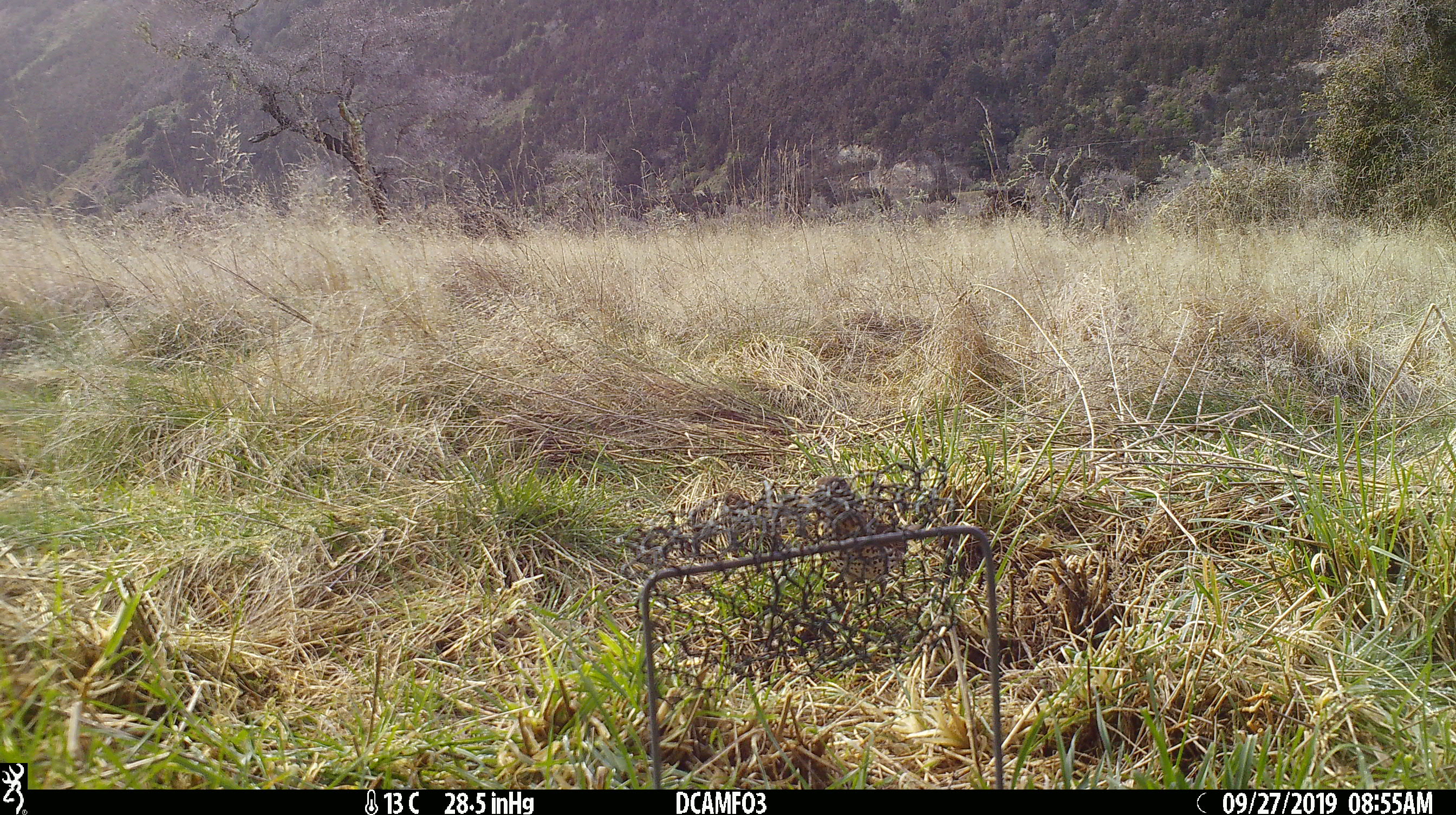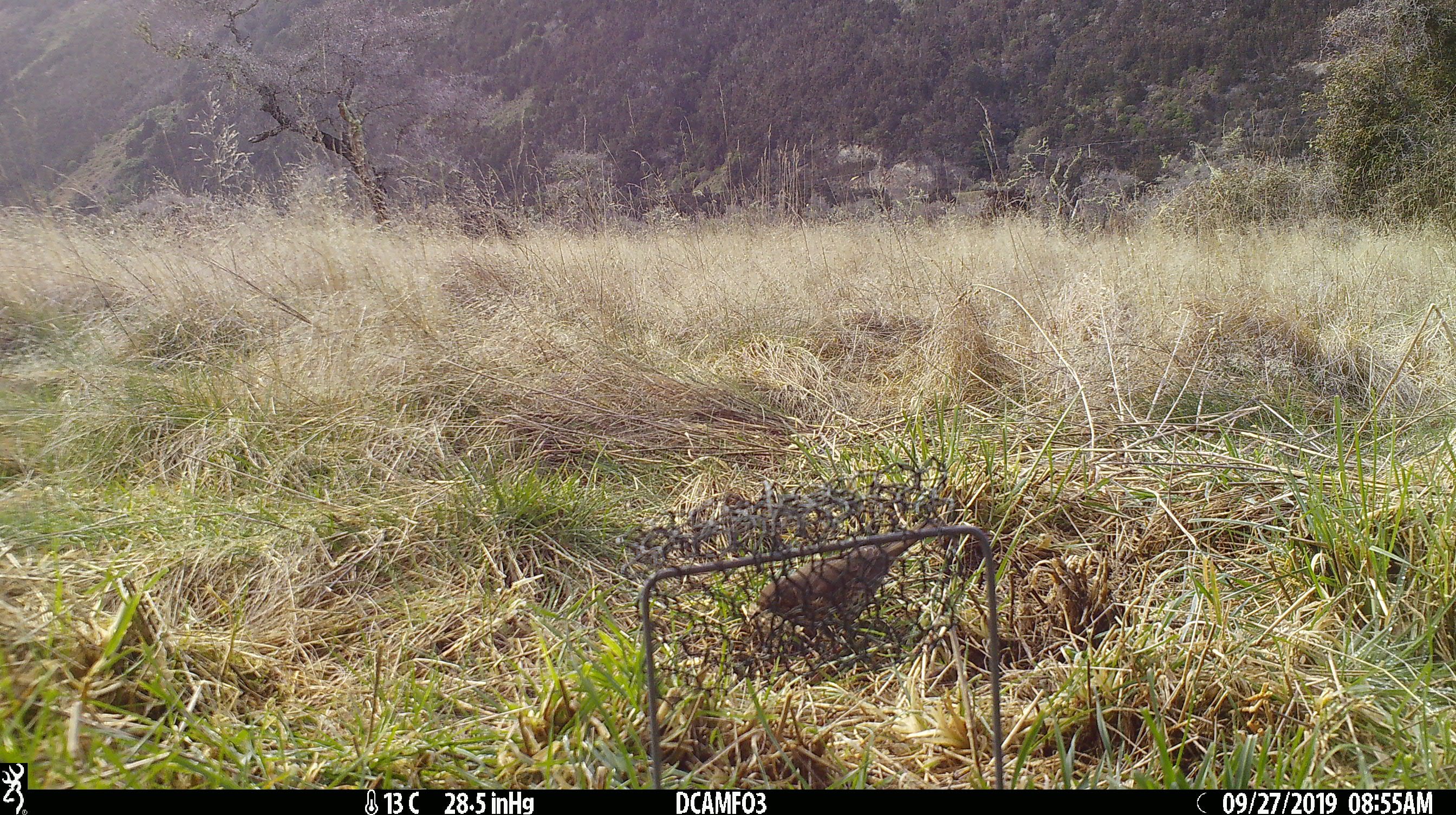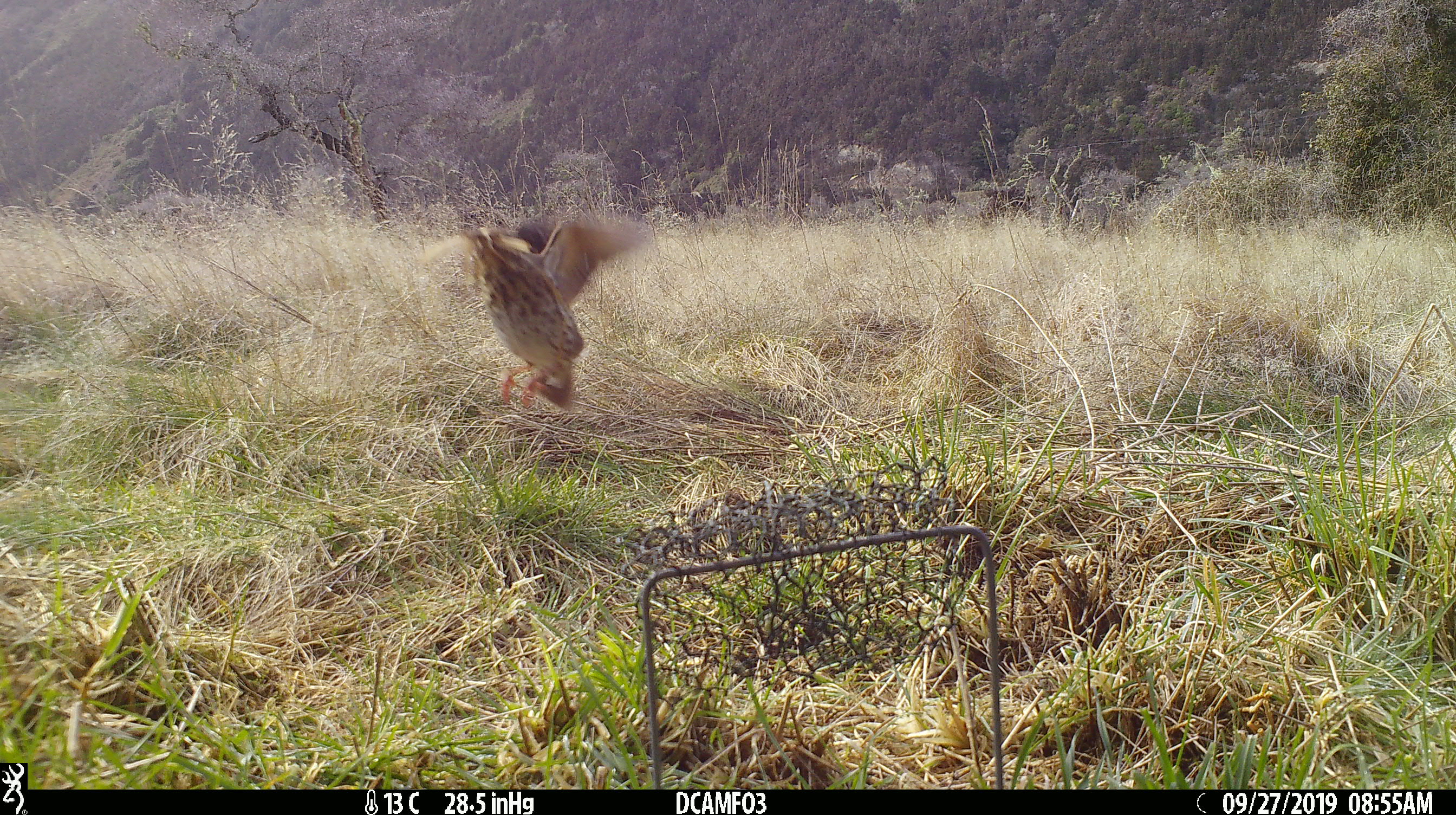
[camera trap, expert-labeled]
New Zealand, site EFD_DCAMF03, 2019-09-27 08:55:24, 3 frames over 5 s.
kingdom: Animalia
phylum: Chordata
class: Aves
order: Passeriformes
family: Turdidae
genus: Turdus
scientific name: Turdus philomelos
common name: song thrush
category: thrush